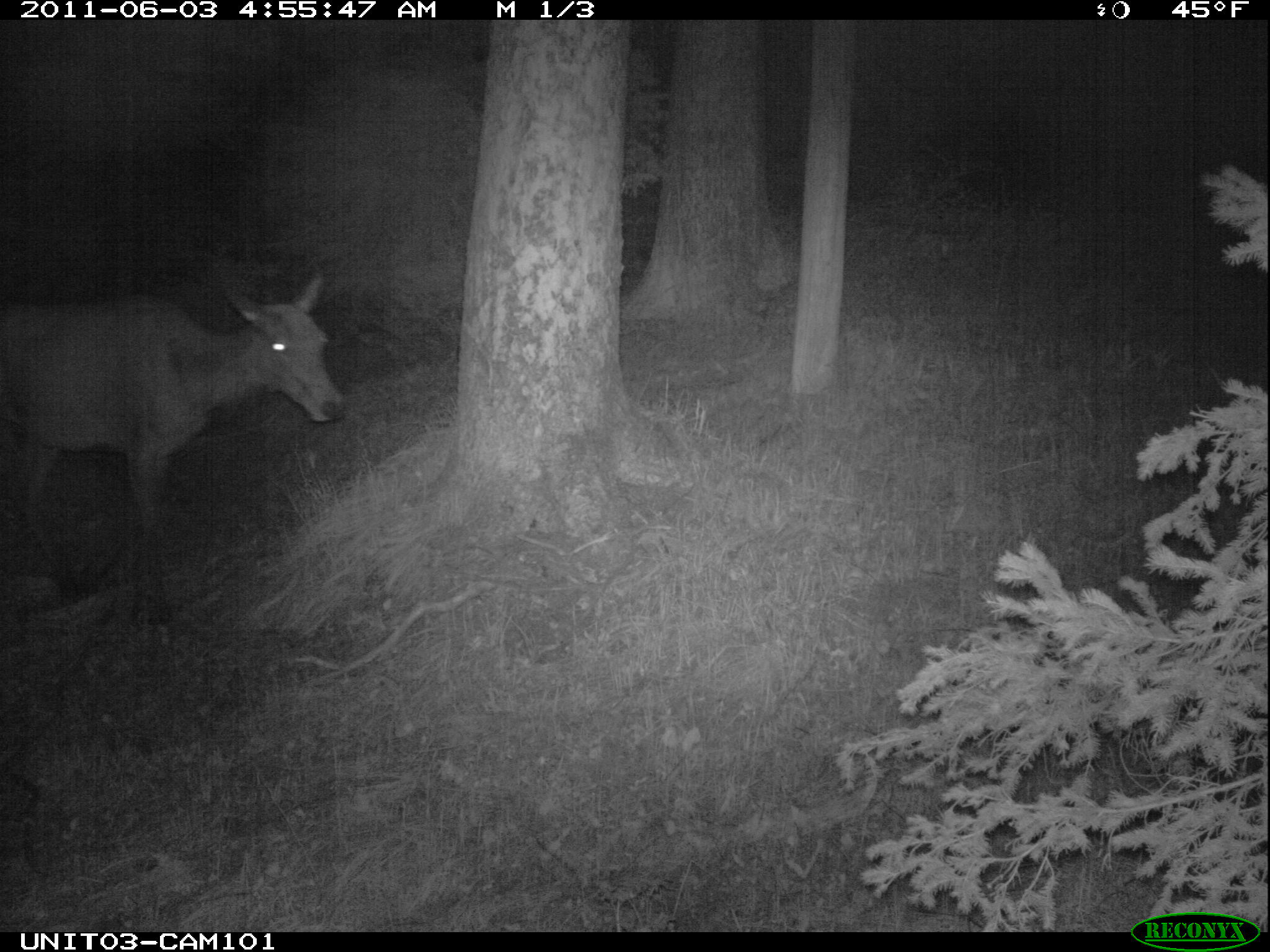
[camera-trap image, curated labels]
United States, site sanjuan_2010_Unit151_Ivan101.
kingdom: Animalia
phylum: Chordata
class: Mammalia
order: Artiodactyla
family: Cervidae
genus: Cervus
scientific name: Cervus elaphus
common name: red deer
Cervus elaphus (red deer).